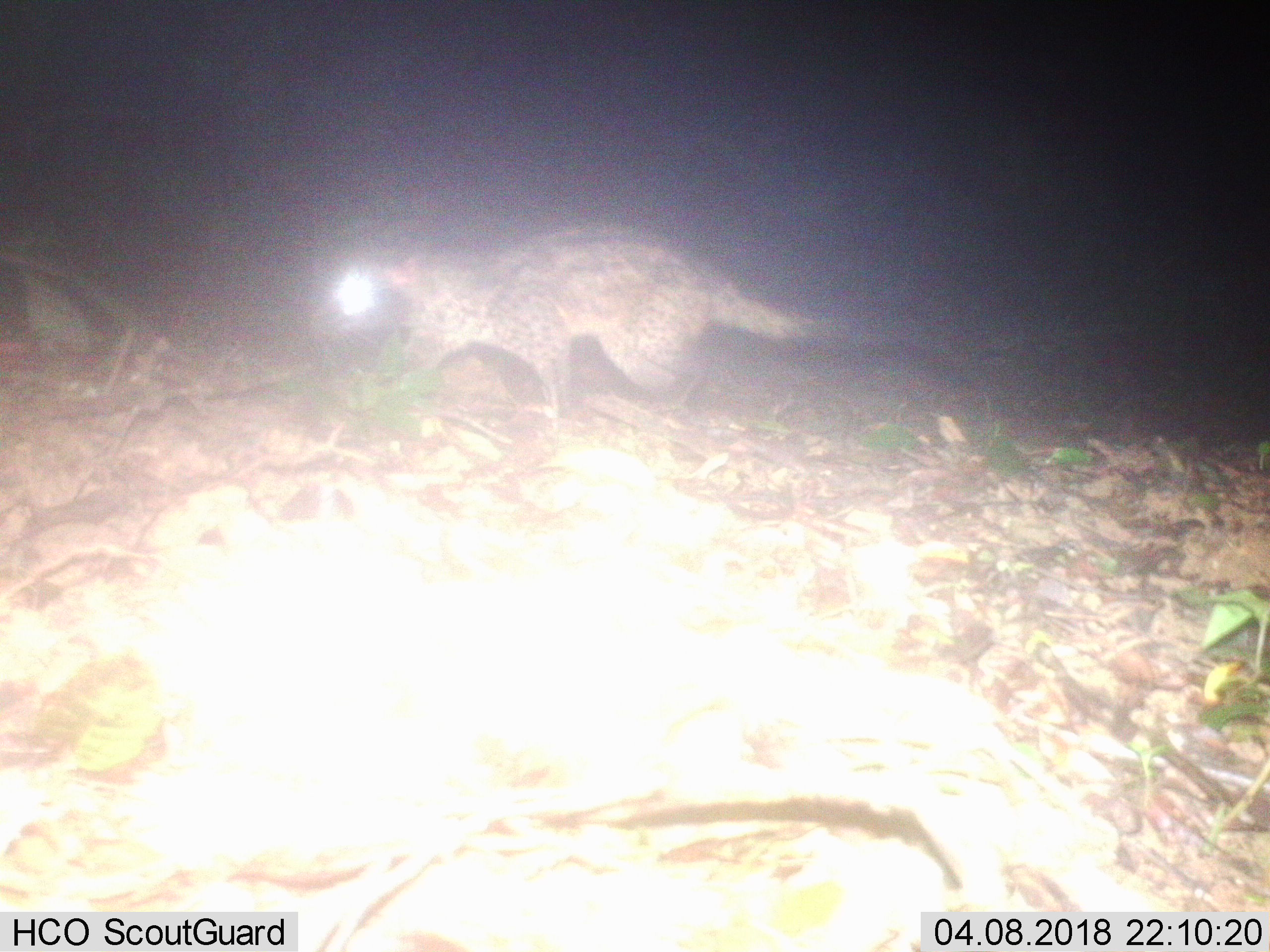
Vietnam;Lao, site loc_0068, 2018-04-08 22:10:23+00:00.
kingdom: Animalia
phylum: Chordata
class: Mammalia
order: Carnivora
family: Viverridae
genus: Paradoxurus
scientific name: Paradoxurus hermaphroditus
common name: common palm civet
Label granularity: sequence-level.